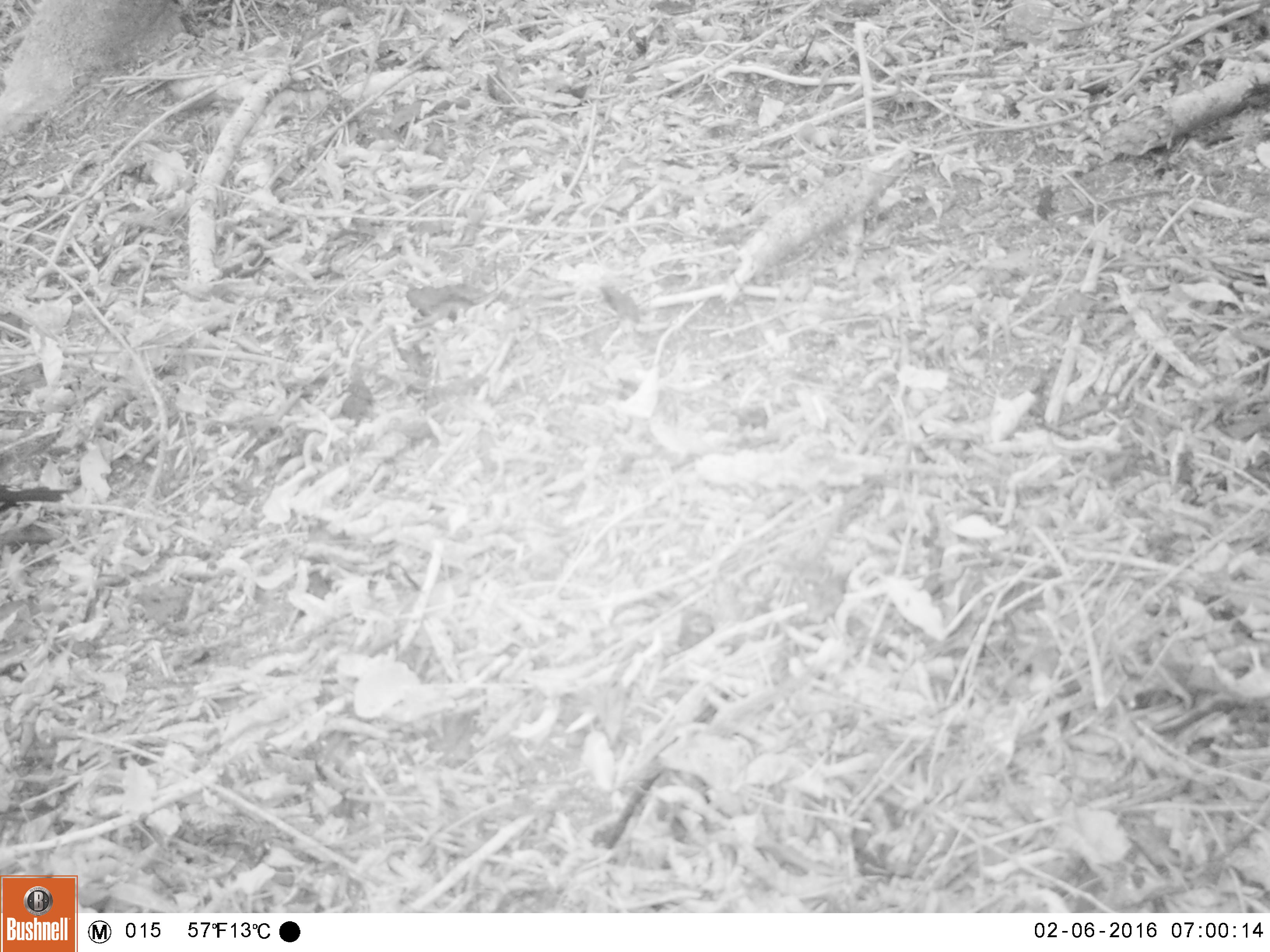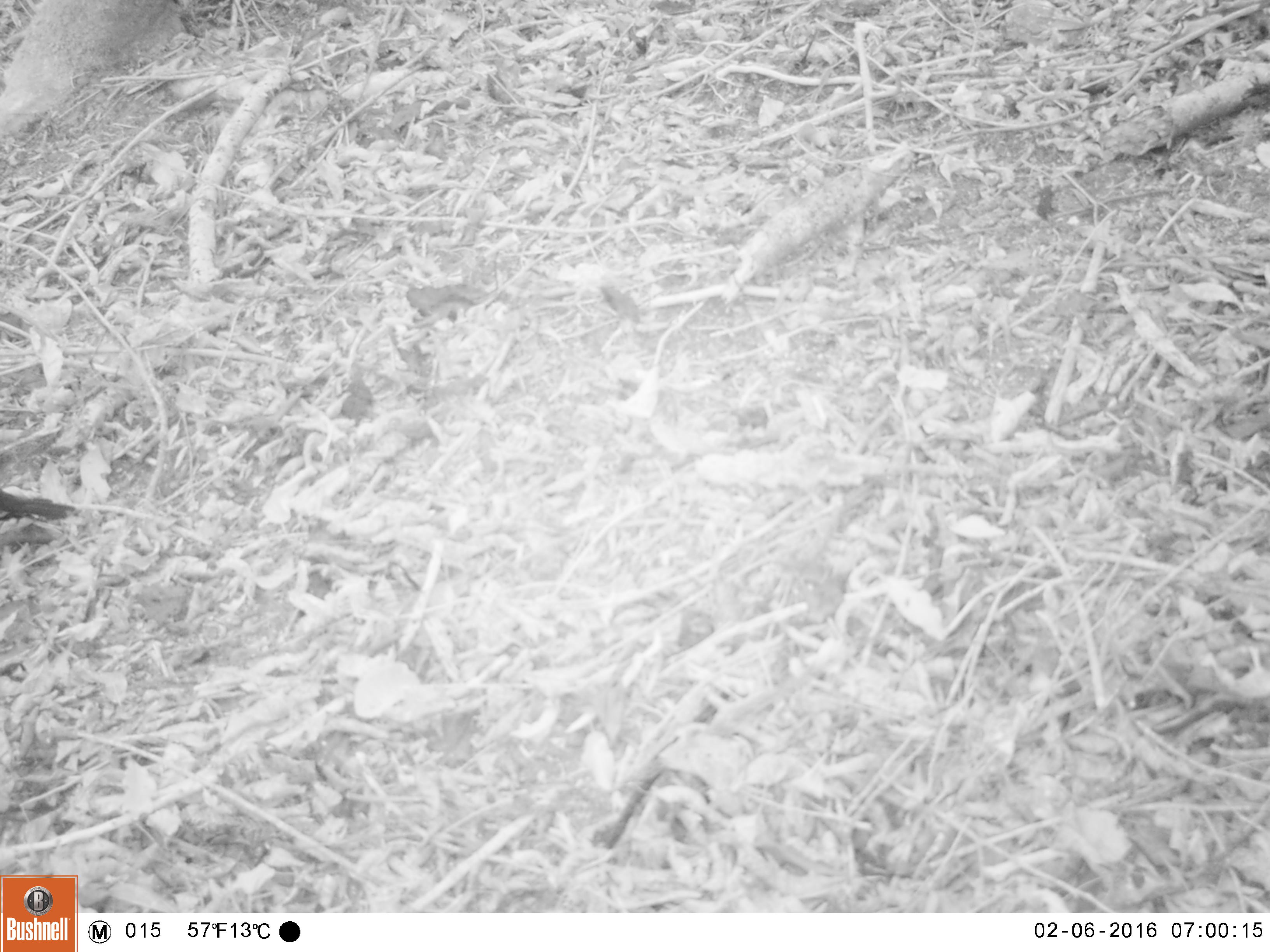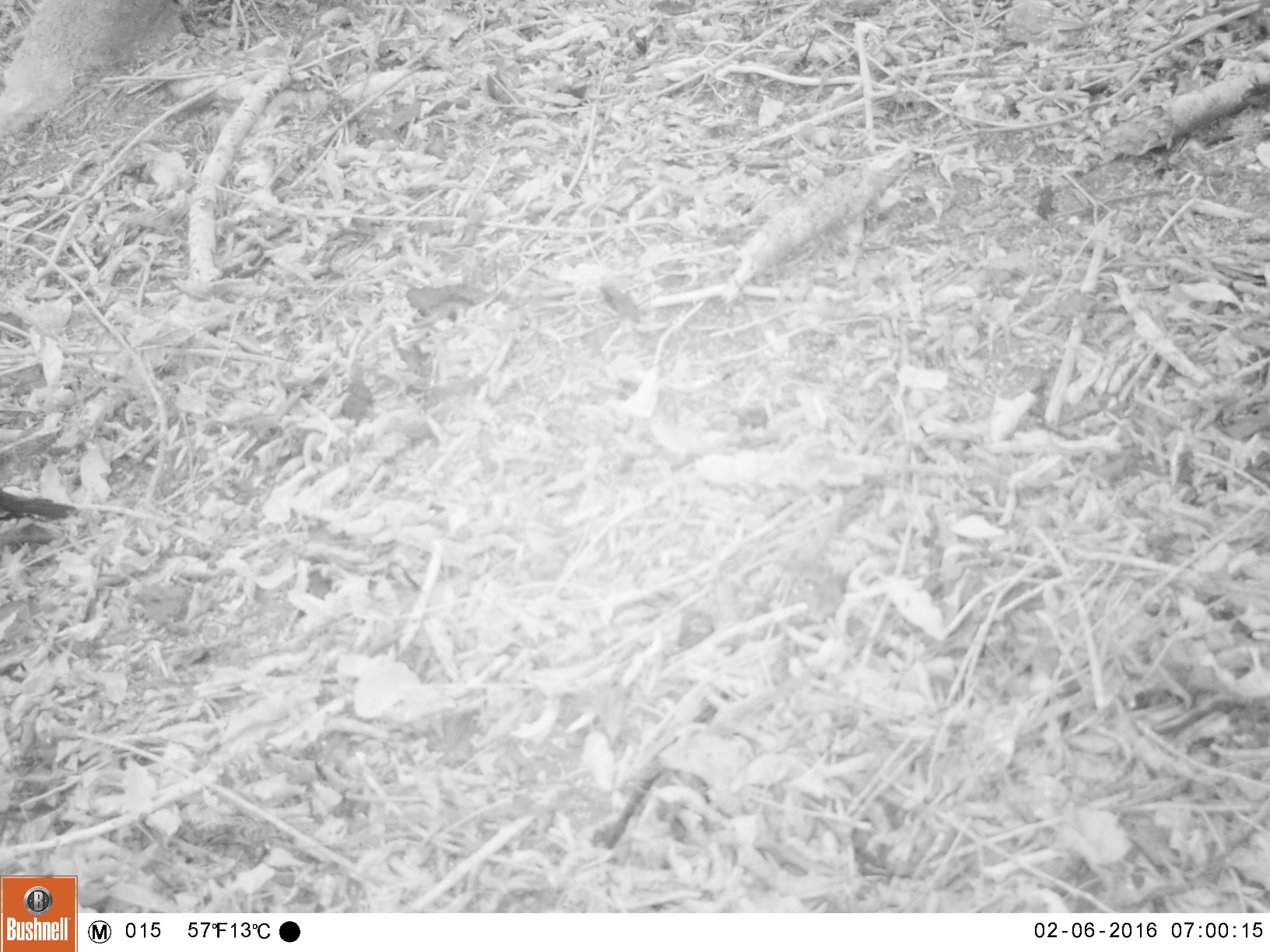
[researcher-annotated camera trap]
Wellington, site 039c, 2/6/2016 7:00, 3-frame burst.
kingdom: Animalia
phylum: Chordata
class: Aves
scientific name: Aves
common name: bird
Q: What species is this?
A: Bird (Aves).